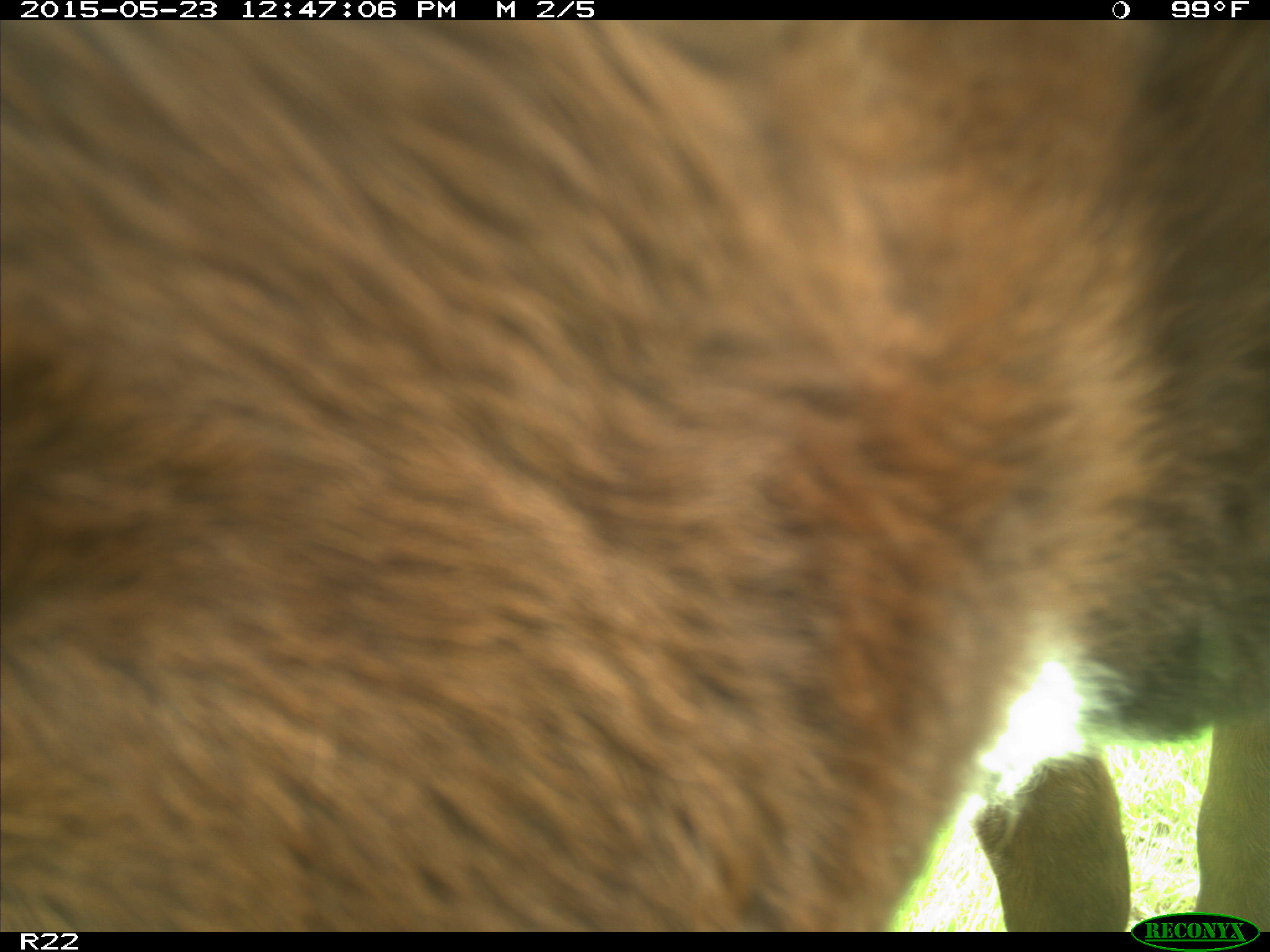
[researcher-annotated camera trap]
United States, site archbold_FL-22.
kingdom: Animalia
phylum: Chordata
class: Mammalia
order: Artiodactyla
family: Bovidae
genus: Bos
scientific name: Bos taurus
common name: domestic cow